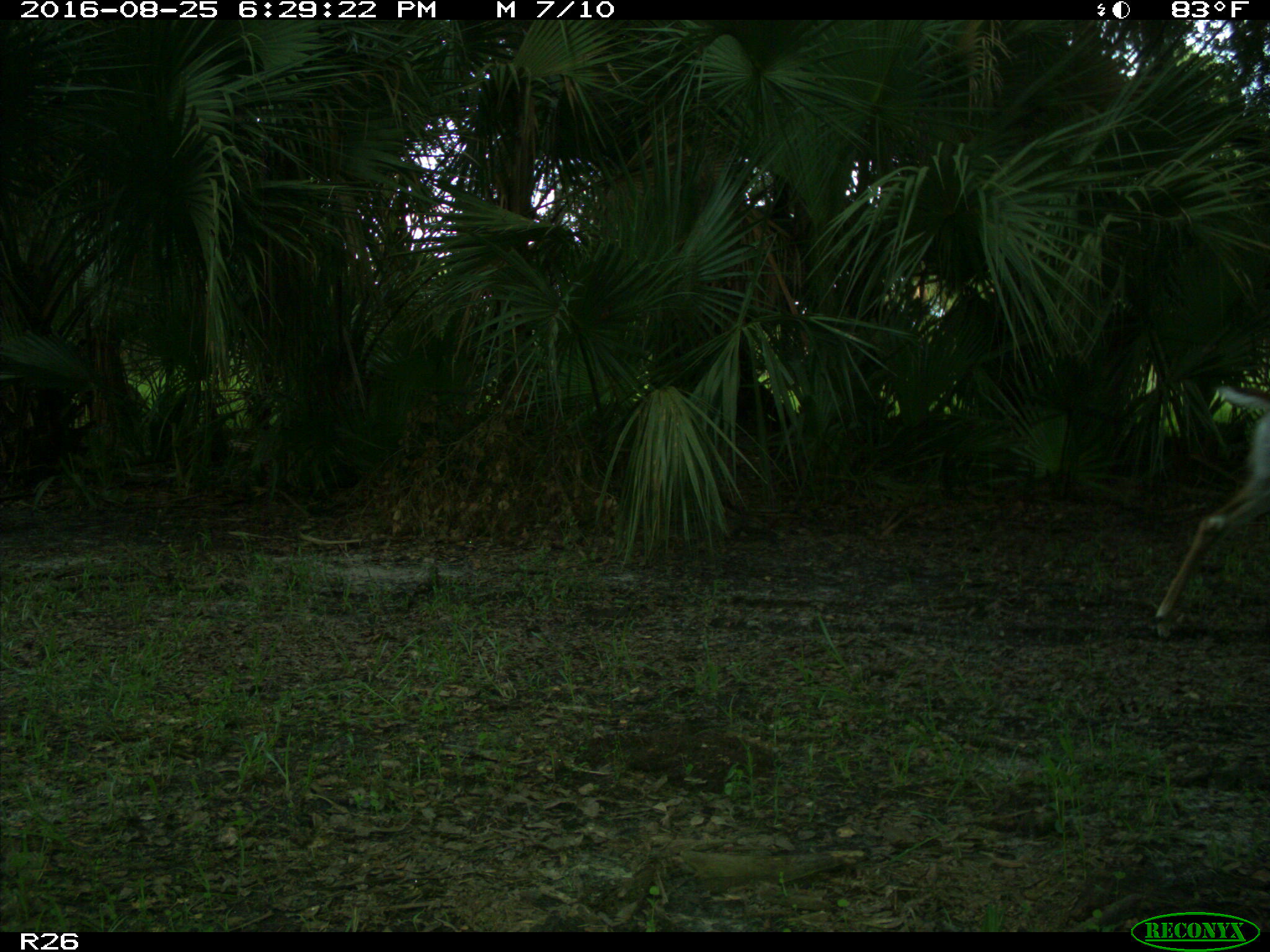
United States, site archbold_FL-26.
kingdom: Animalia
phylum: Chordata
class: Mammalia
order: Artiodactyla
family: Cervidae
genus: Odocoileus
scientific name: Odocoileus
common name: deer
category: unidentified deer